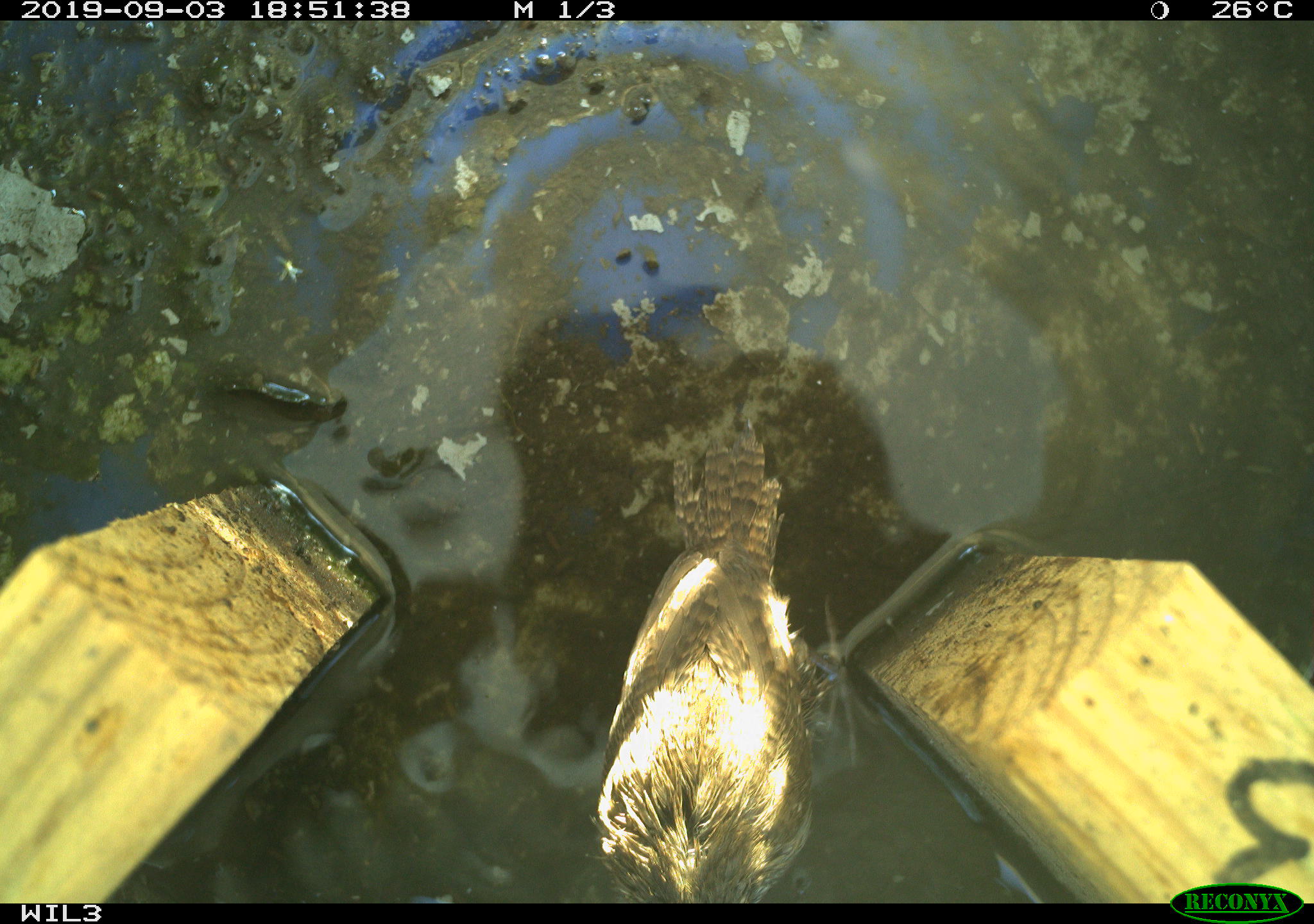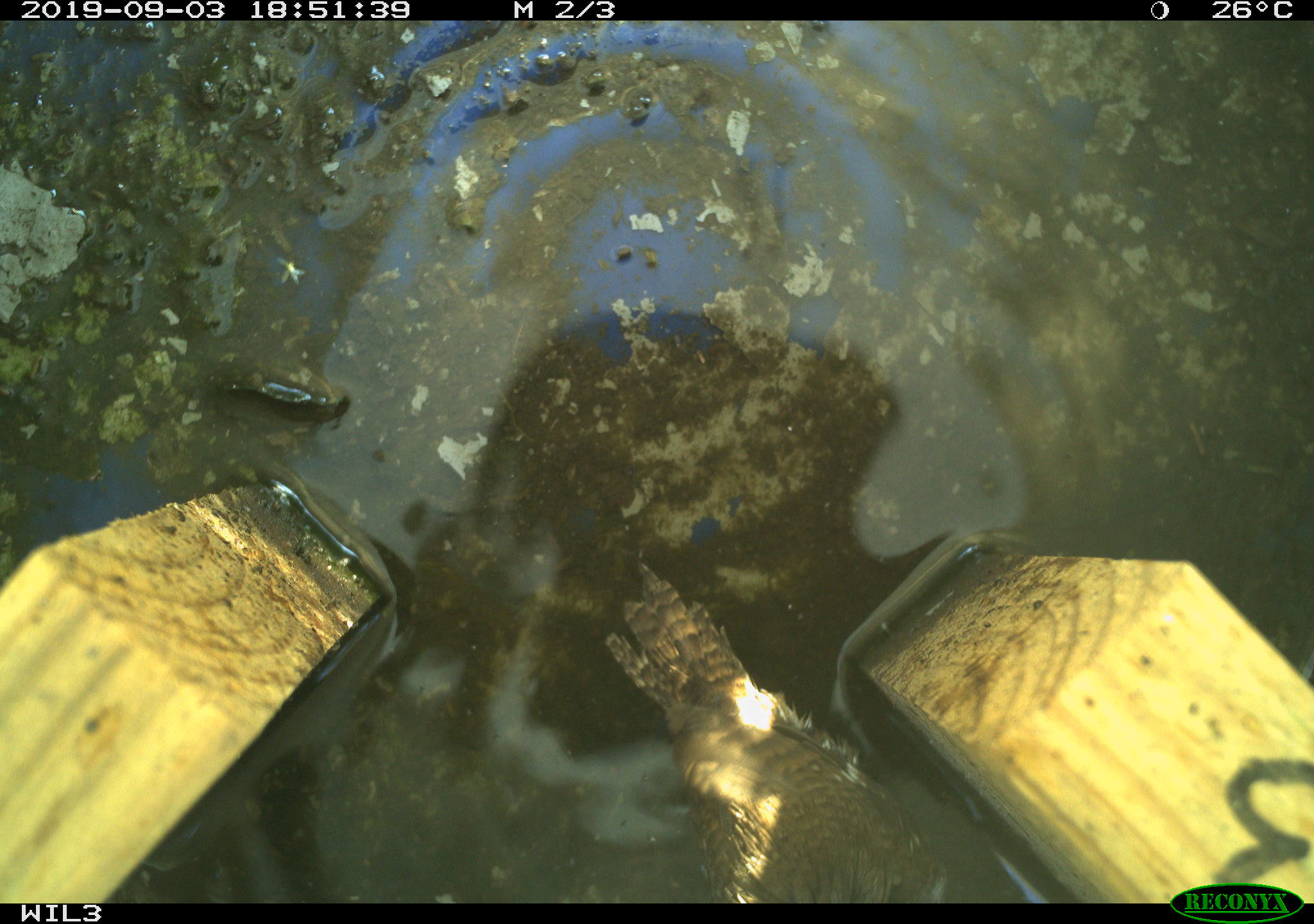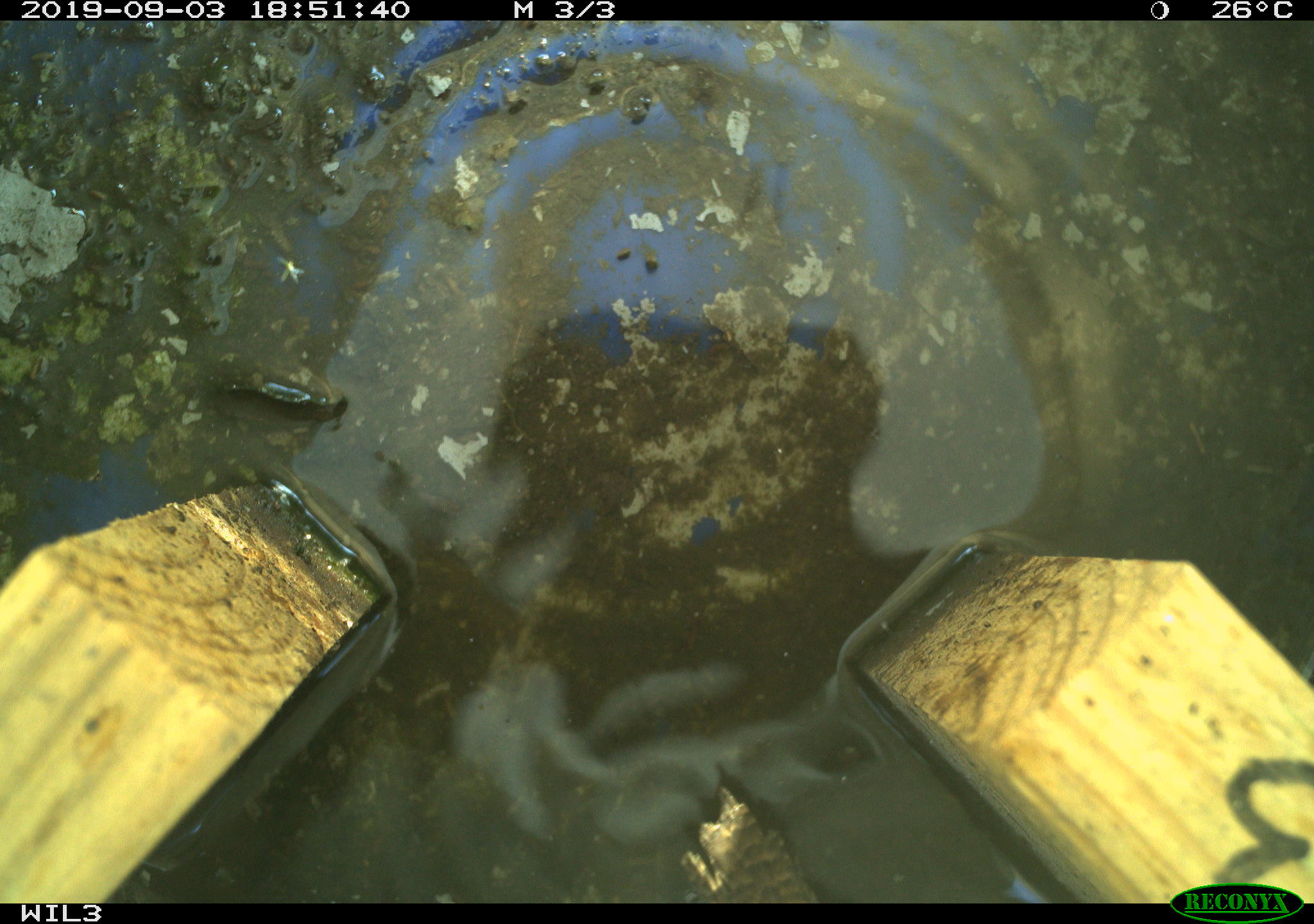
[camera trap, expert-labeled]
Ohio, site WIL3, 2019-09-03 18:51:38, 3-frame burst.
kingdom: Animalia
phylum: Chordata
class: Aves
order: Passeriformes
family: Troglodytidae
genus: Troglodytes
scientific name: Troglodytes aedon aedon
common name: northern house wren